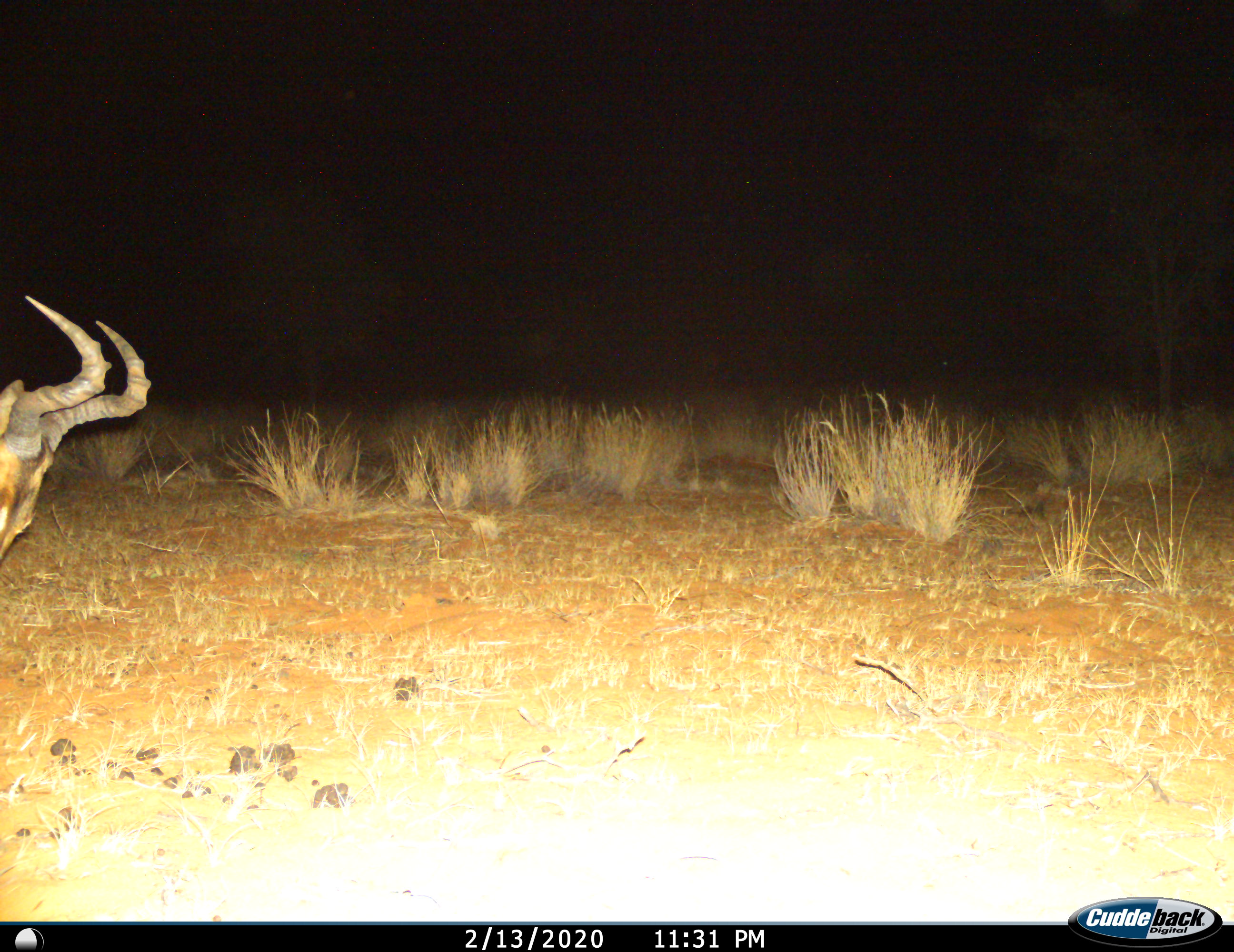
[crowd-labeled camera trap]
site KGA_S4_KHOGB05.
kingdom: Animalia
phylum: Chordata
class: Mammalia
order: Artiodactyla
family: Bovidae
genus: Alcelaphus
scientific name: Alcelaphus buselaphus caama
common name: red hartebeest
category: hartebeestred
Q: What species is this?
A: Hartebeestred (red hartebeest) (Alcelaphus buselaphus caama).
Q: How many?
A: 1.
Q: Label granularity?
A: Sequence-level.